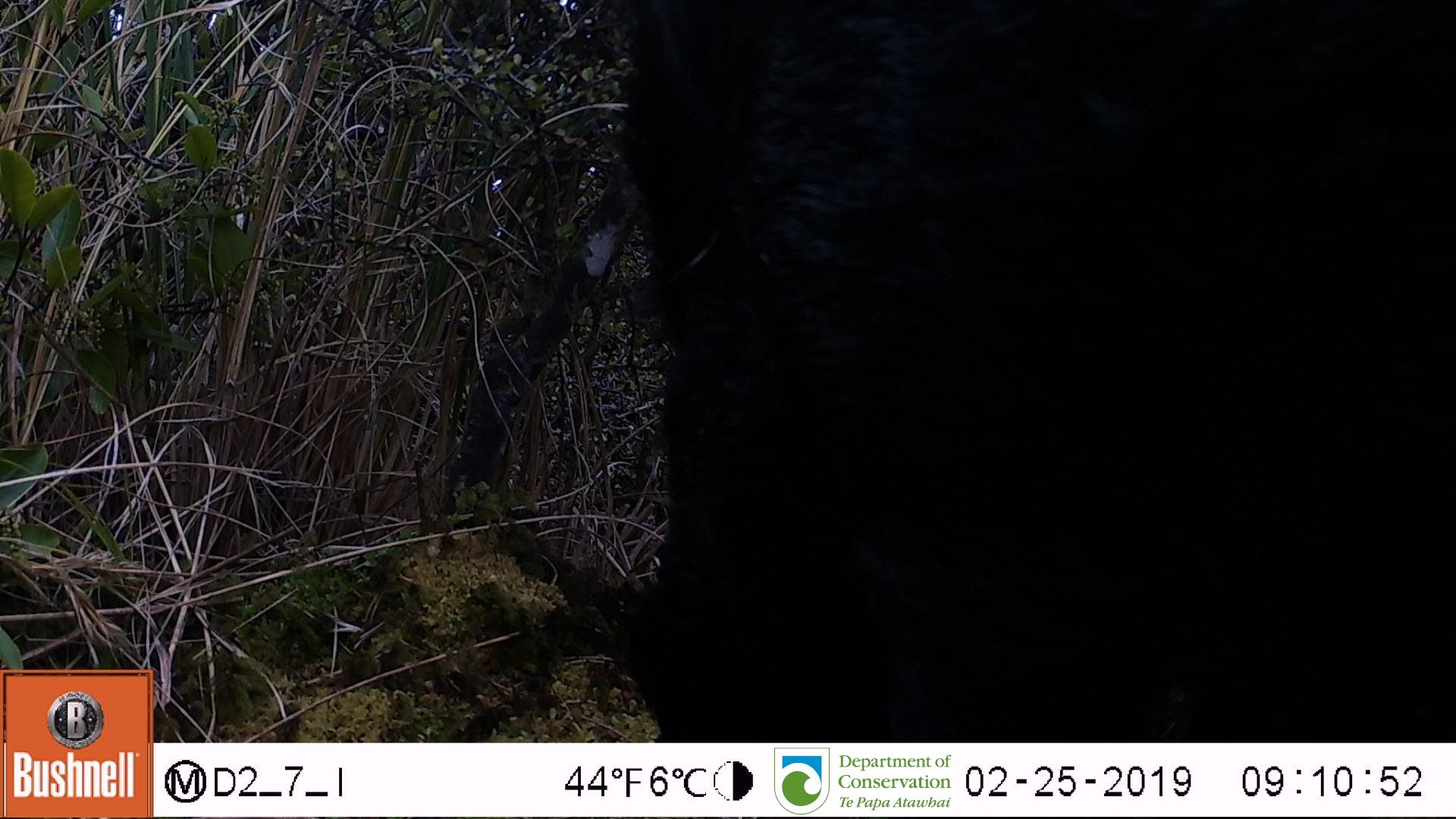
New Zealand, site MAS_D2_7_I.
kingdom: Animalia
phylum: Chordata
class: Mammalia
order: Artiodactyla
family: Suidae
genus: Sus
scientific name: Sus scrofa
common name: pig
Pig (Sus scrofa).